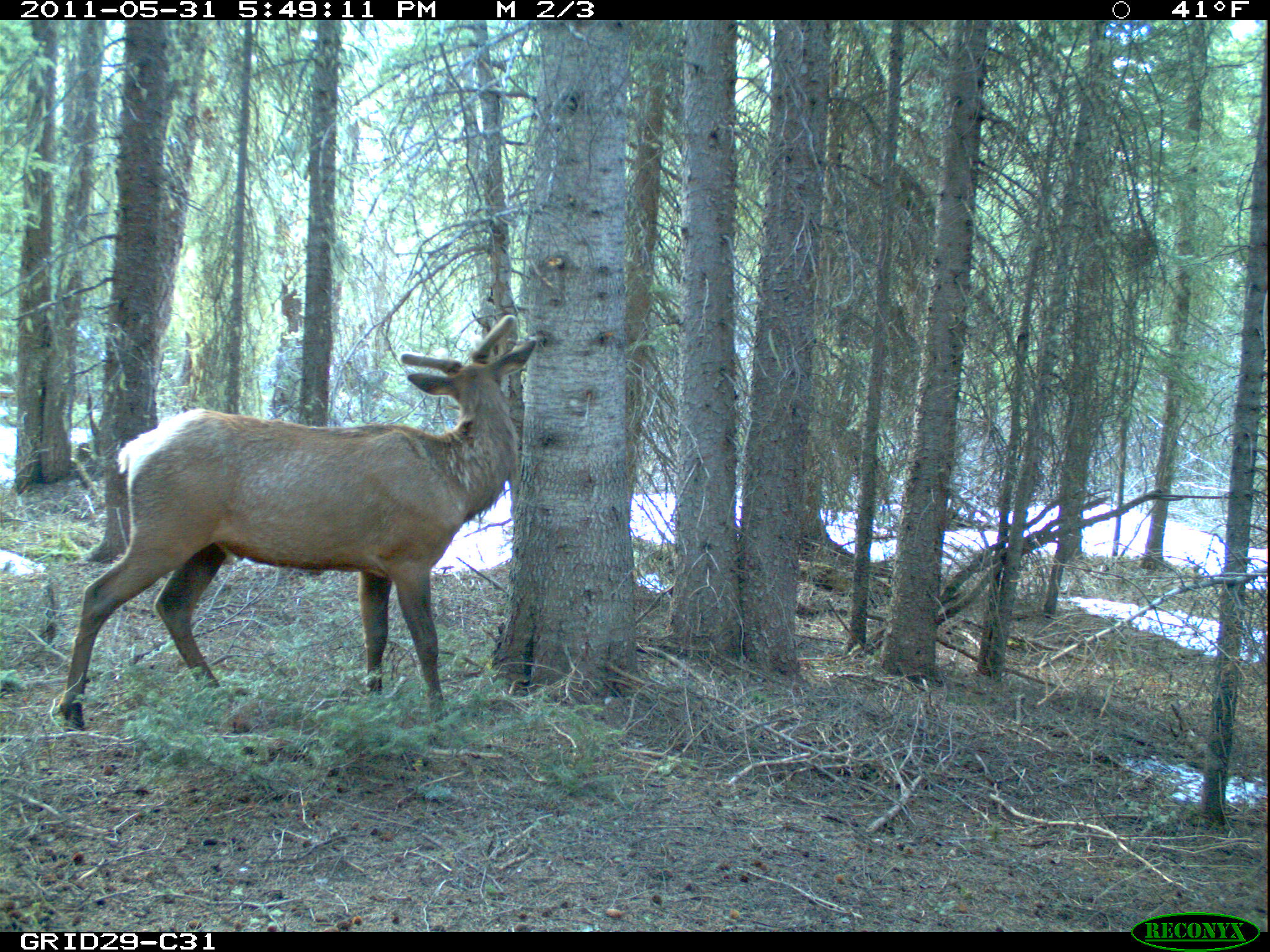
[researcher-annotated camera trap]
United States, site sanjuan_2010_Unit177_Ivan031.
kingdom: Animalia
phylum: Chordata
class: Mammalia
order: Artiodactyla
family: Cervidae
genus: Cervus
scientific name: Cervus elaphus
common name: red deer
Cervus elaphus (red deer).